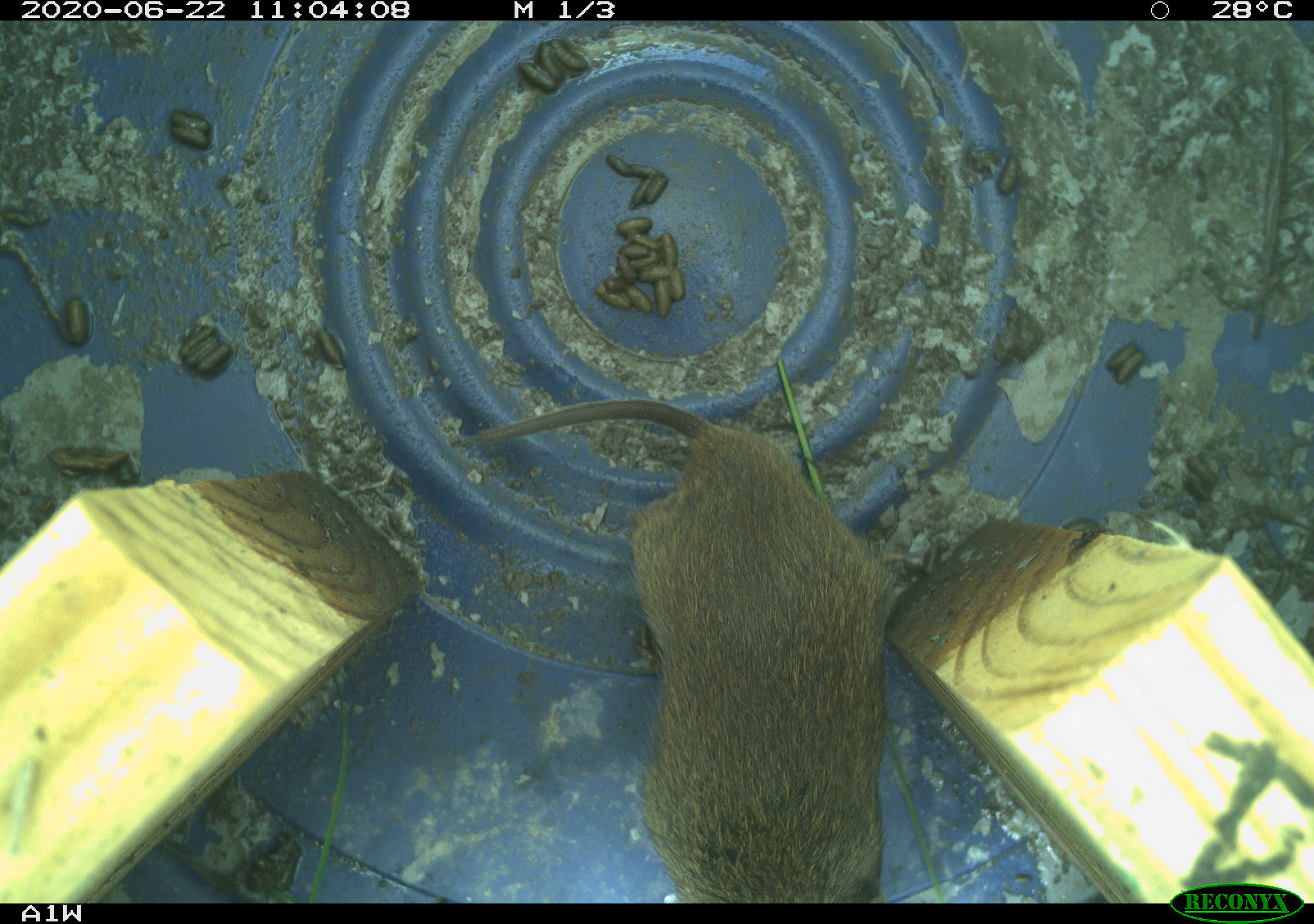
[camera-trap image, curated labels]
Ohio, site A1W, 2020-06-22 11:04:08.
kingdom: Animalia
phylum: Chordata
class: Mammalia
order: Rodentia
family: Cricetidae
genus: Microtus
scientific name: Microtus pennsylvanicus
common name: meadow vole